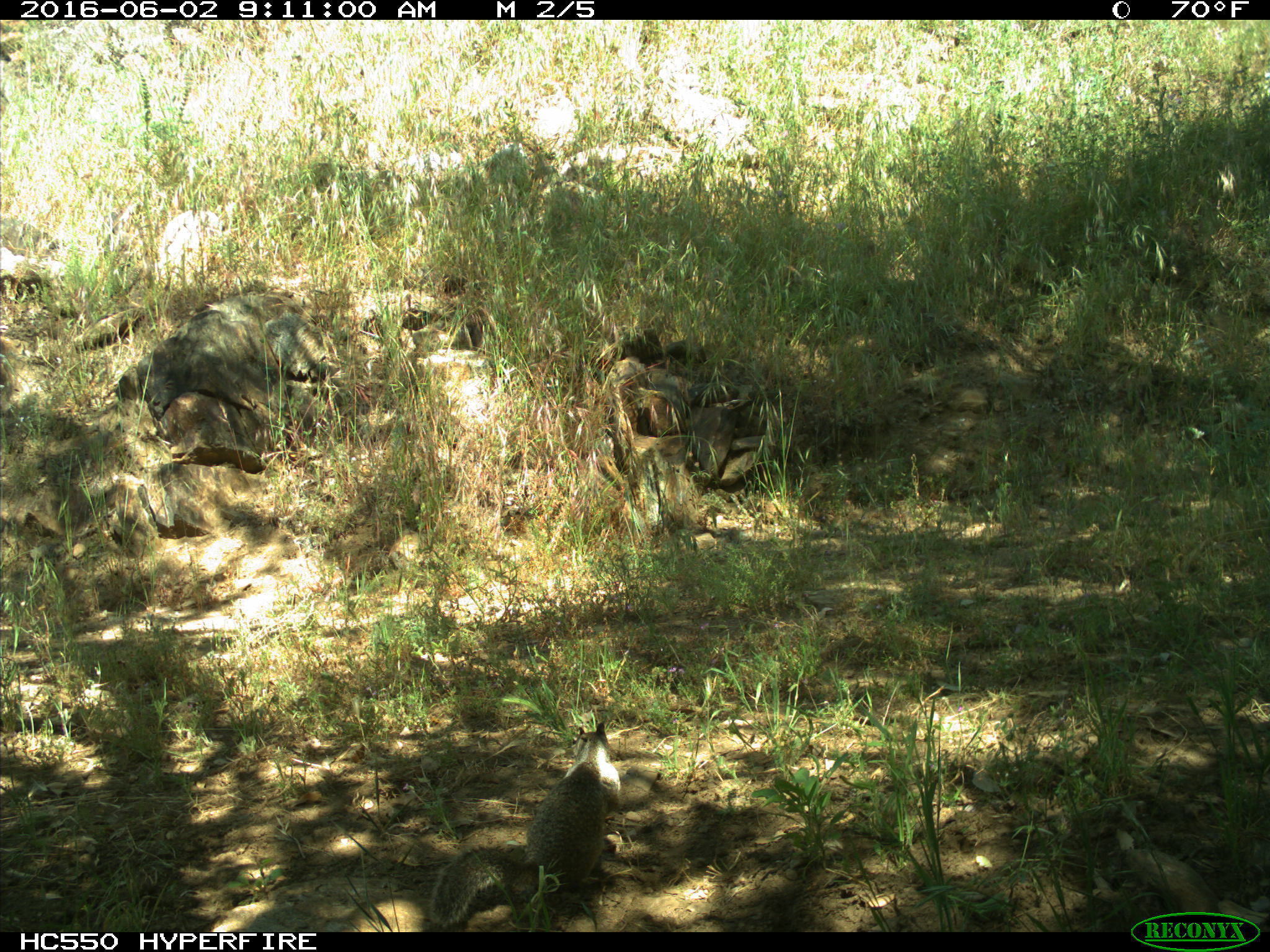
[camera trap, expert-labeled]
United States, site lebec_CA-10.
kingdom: Animalia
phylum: Chordata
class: Mammalia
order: Rodentia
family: Sciuridae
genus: Otospermophilus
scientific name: Otospermophilus beecheyi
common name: california ground squirrel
Otospermophilus beecheyi (california ground squirrel).